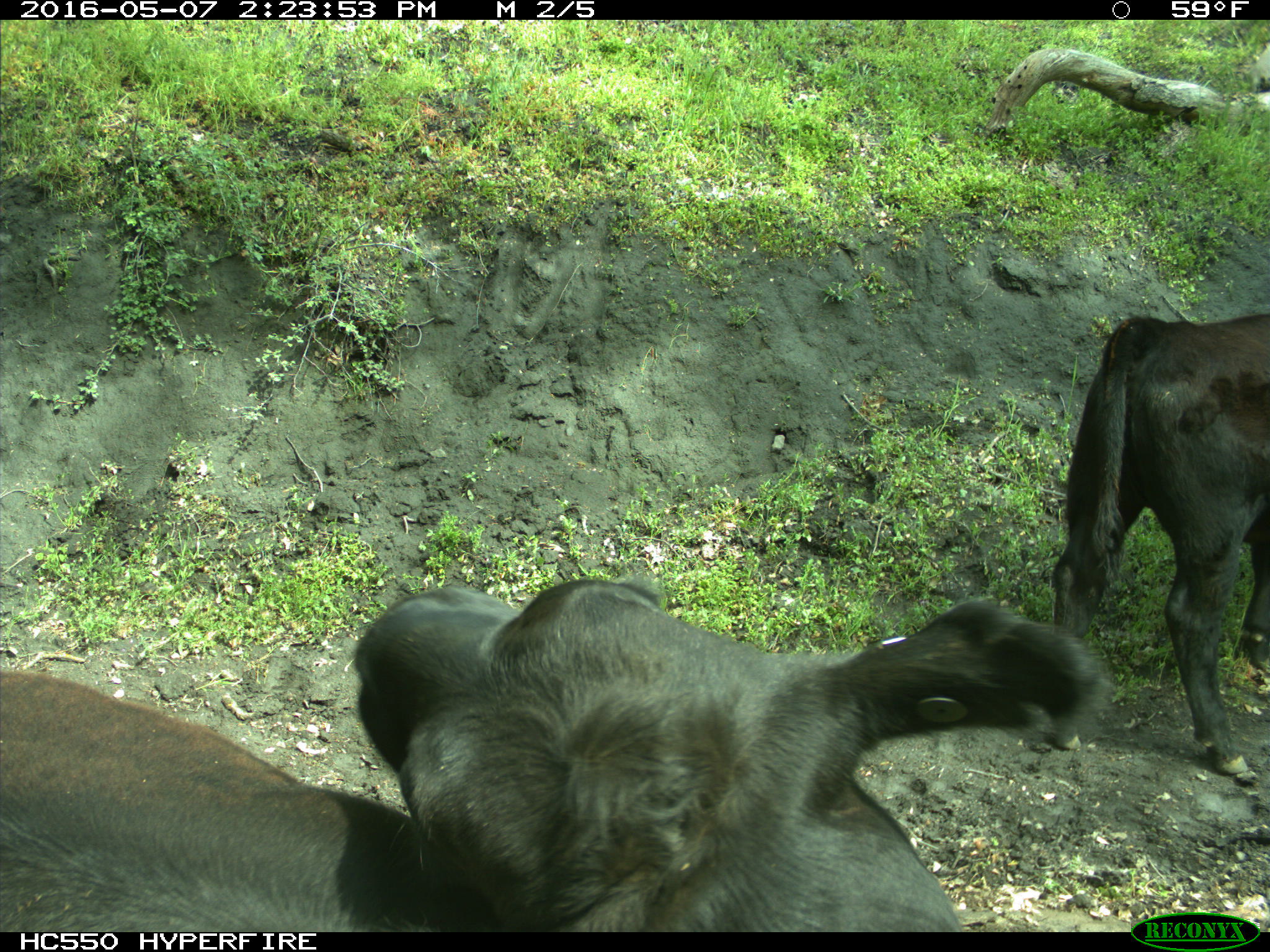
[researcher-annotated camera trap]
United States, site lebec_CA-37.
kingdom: Animalia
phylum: Chordata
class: Mammalia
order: Artiodactyla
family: Bovidae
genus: Bos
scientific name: Bos taurus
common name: domestic cow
Bos taurus (domestic cow).